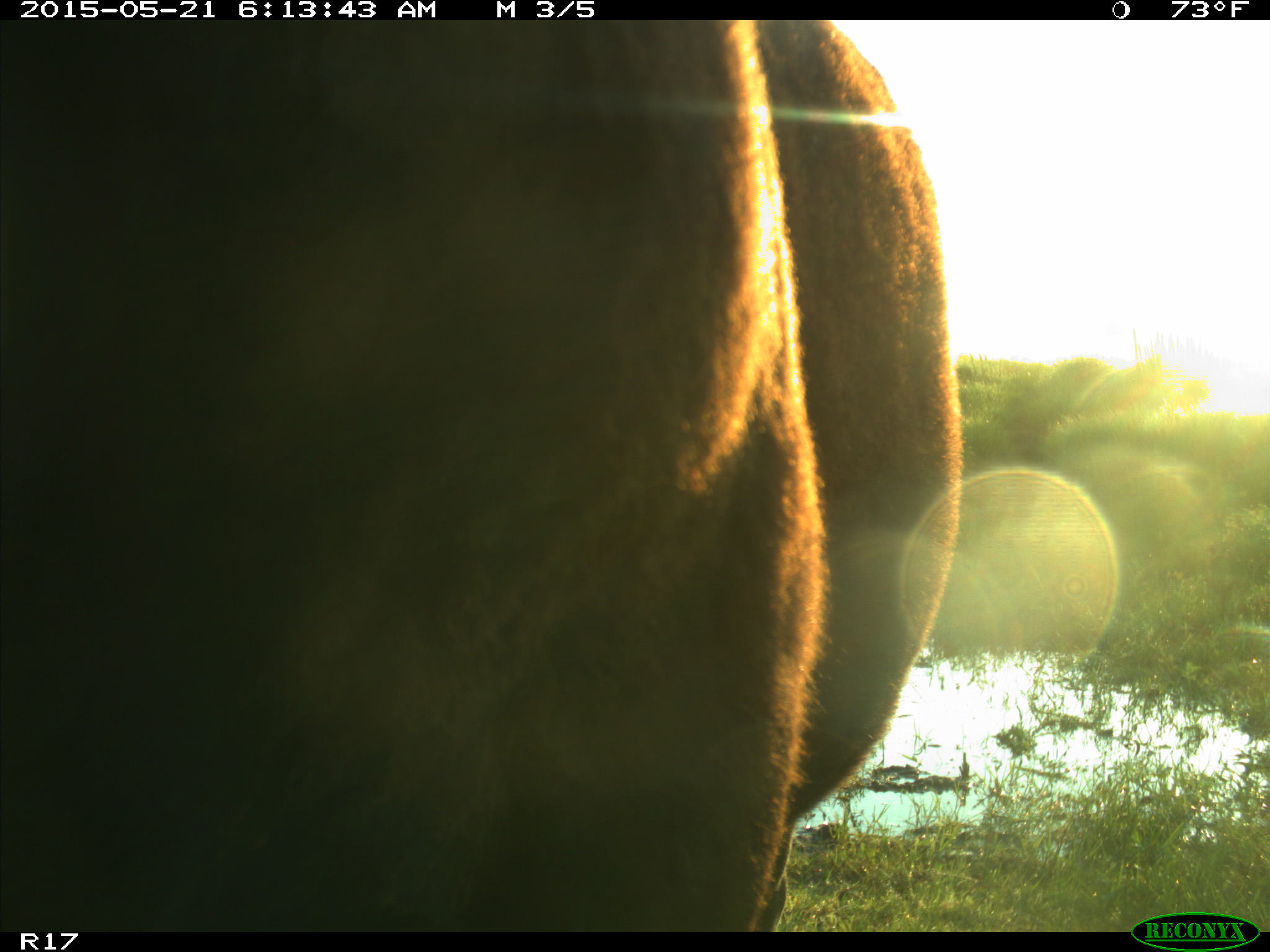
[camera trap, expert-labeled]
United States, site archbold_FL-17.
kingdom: Animalia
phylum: Chordata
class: Mammalia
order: Artiodactyla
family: Bovidae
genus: Bos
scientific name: Bos taurus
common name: domestic cow